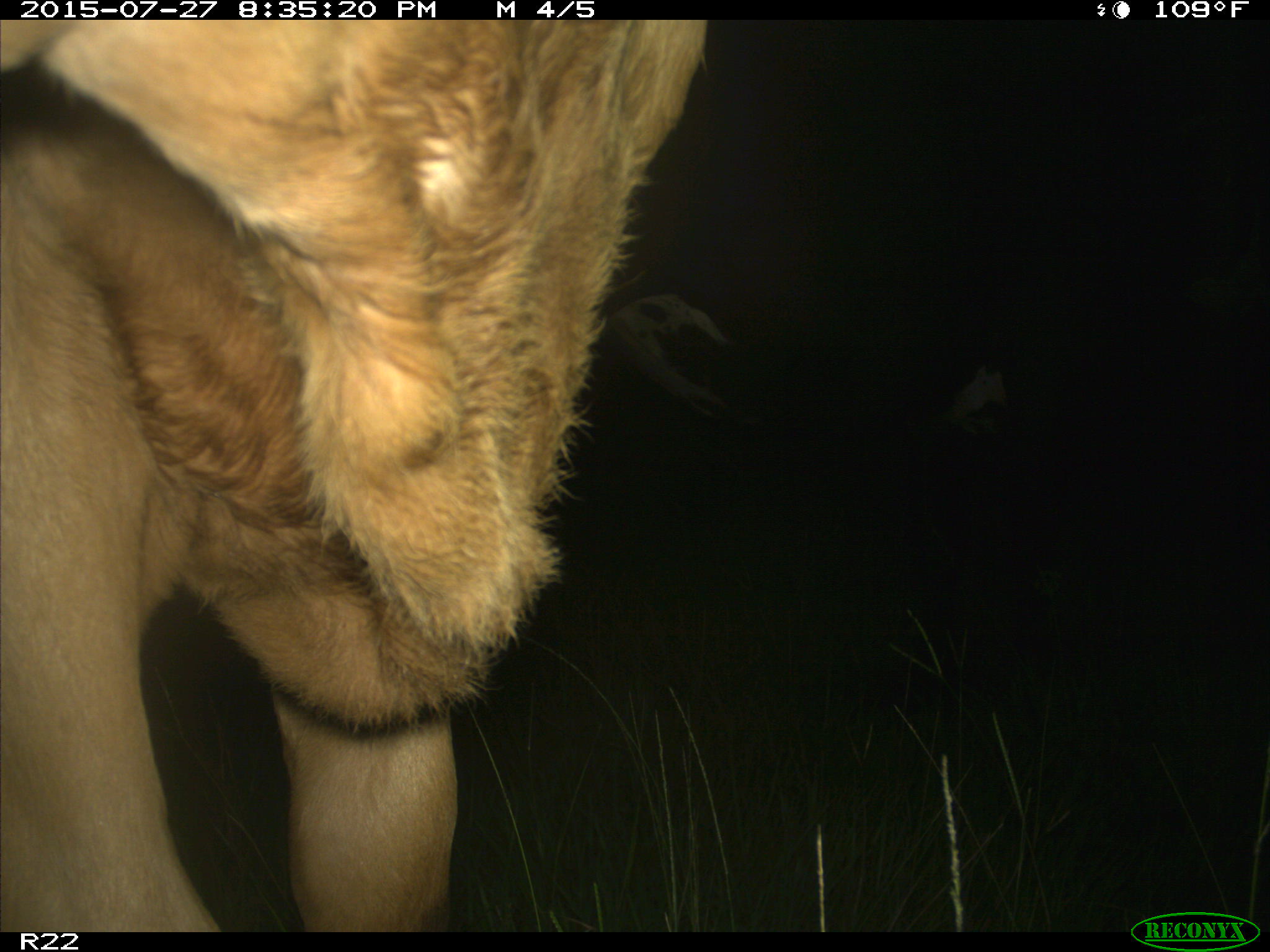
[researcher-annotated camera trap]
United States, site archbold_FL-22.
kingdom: Animalia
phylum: Chordata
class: Mammalia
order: Artiodactyla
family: Bovidae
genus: Bos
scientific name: Bos taurus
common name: domestic cow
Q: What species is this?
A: Bos taurus (domestic cow).